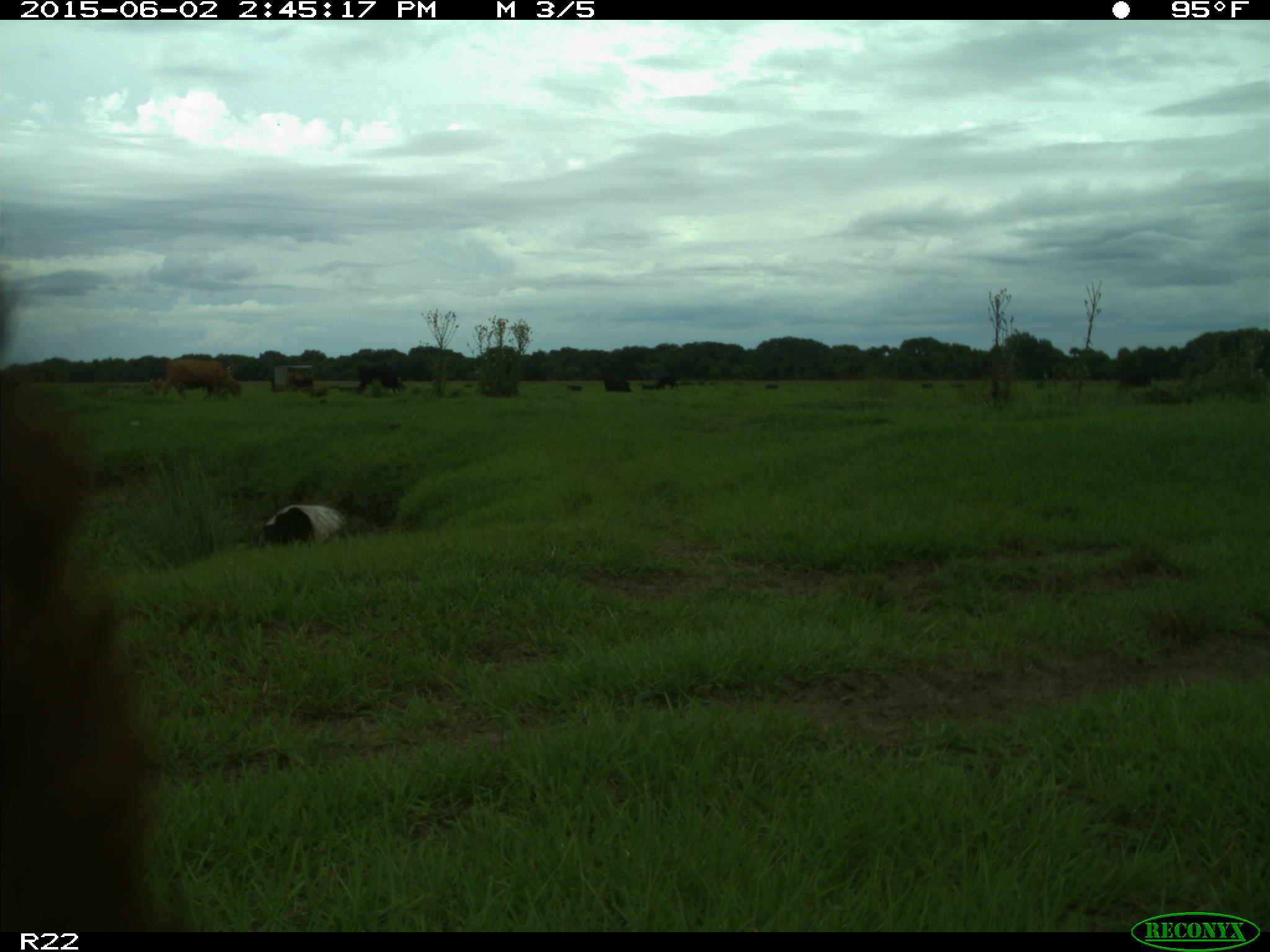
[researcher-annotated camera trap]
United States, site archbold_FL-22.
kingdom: Animalia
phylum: Chordata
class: Mammalia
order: Artiodactyla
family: Bovidae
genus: Bos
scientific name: Bos taurus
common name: domestic cow